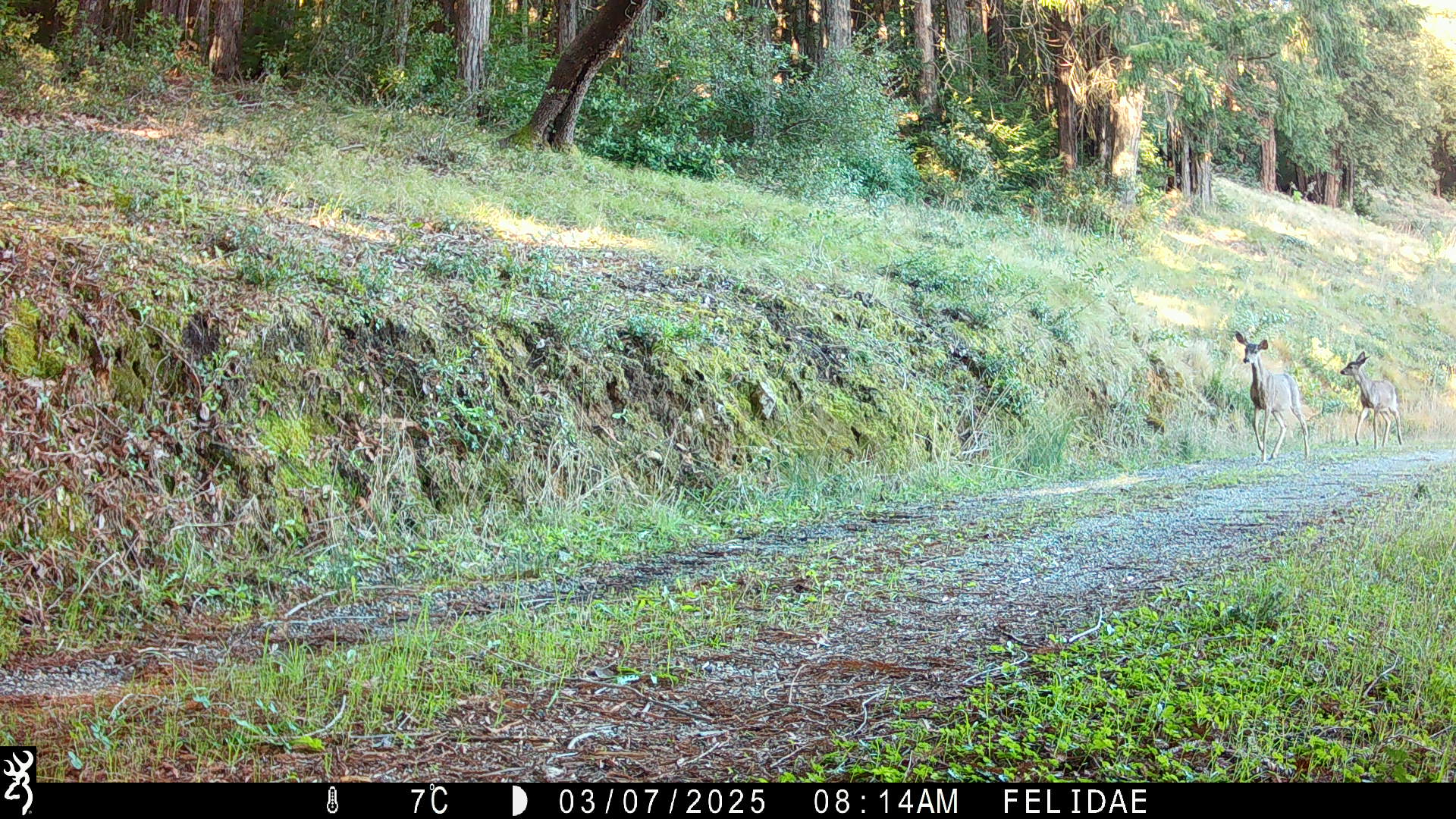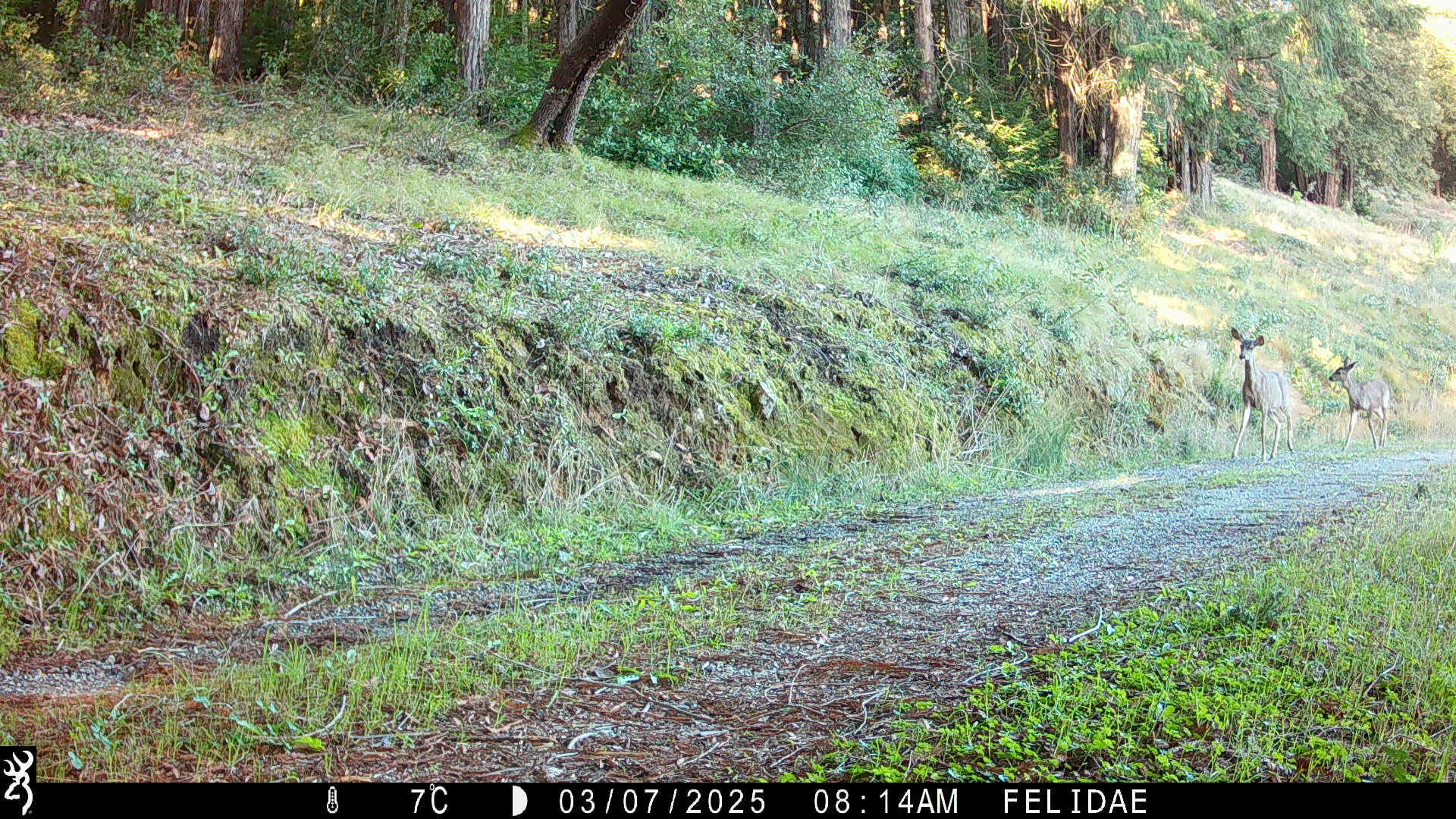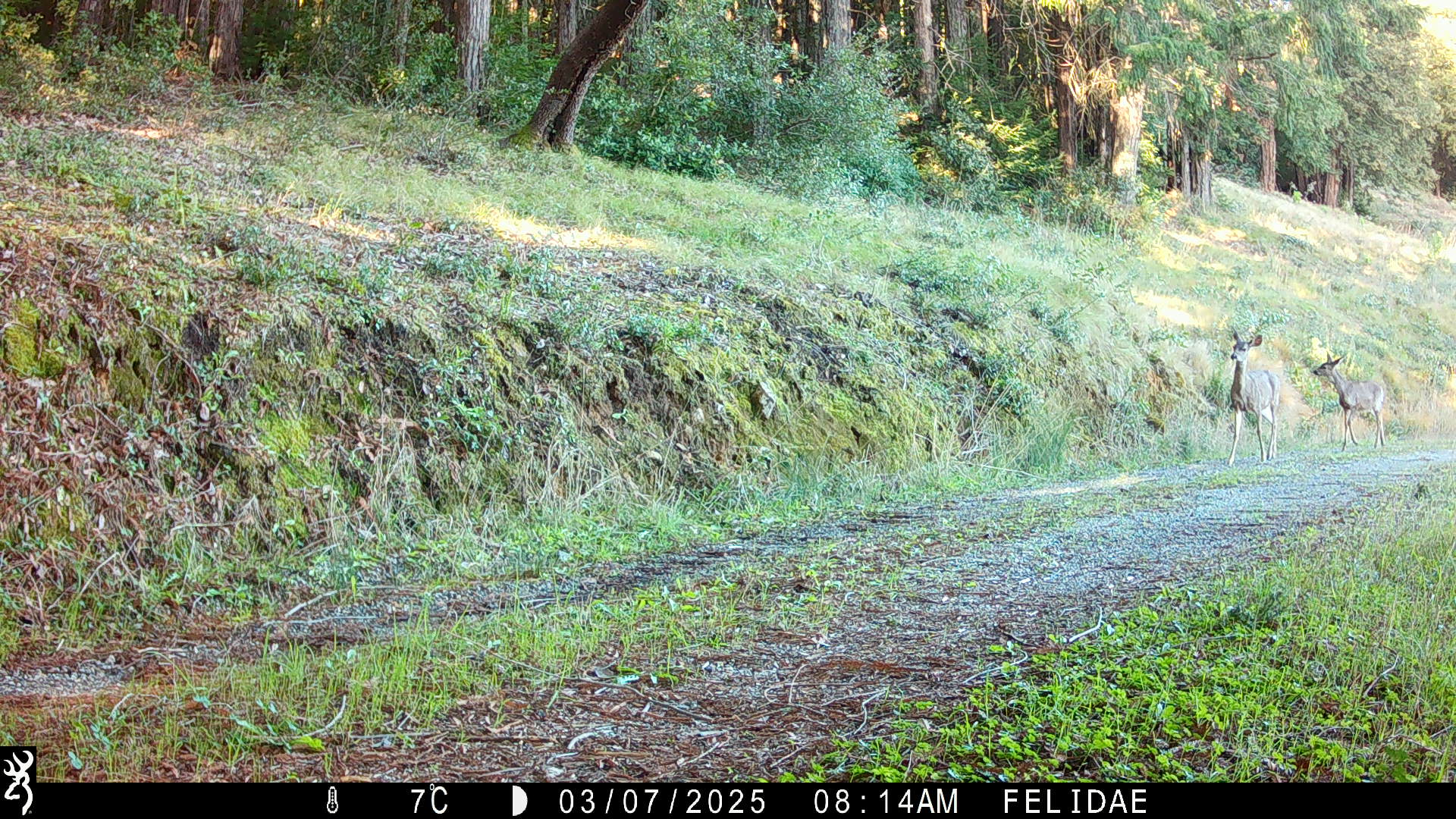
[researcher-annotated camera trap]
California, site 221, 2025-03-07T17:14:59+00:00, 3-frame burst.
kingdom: Animalia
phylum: Chordata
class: Mammalia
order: Artiodactyla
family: Cervidae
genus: Odocoileus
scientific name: Odocoileus hemionus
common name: mule deer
Mule deer (Odocoileus hemionus).